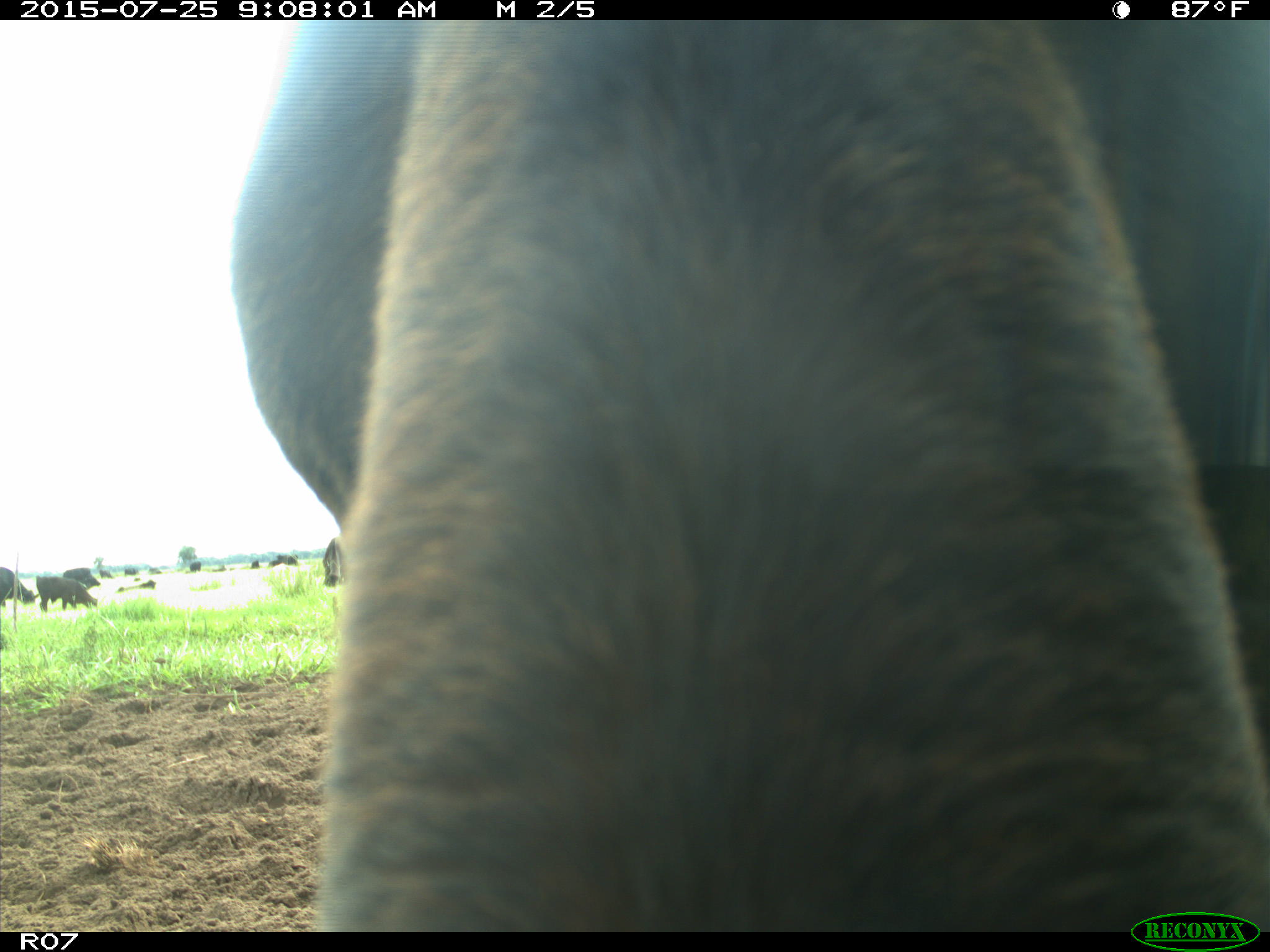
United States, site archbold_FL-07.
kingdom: Animalia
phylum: Chordata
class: Mammalia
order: Artiodactyla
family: Bovidae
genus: Bos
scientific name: Bos taurus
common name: domestic cow